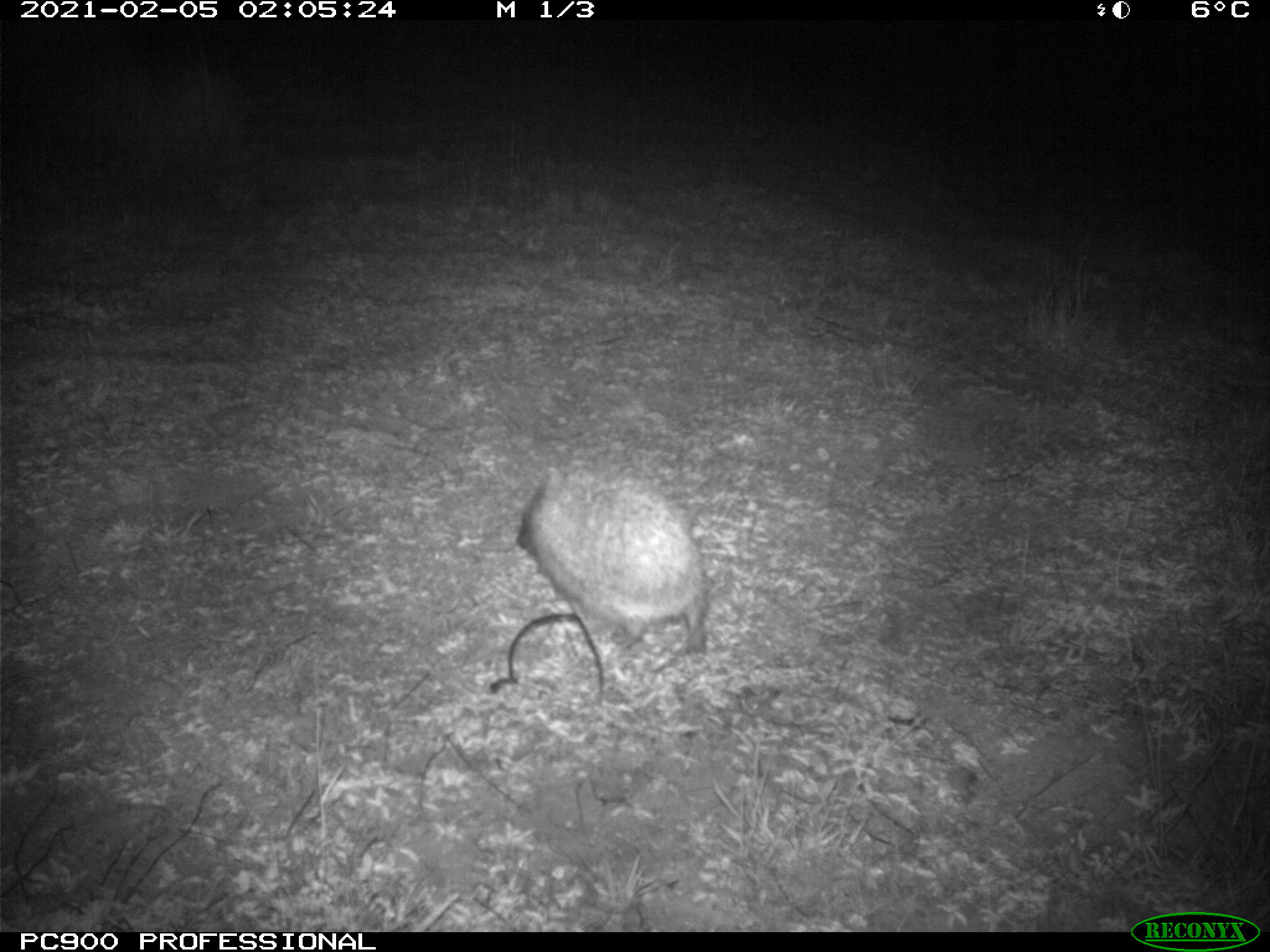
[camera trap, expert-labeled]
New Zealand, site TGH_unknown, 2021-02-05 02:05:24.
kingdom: Animalia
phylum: Chordata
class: Mammalia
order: Eulipotyphla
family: Erinaceidae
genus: Erinaceus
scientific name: Erinaceus europaeus europaeus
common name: european hedgehog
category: hedgehog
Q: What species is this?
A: Hedgehog (european hedgehog) (Erinaceus europaeus europaeus).